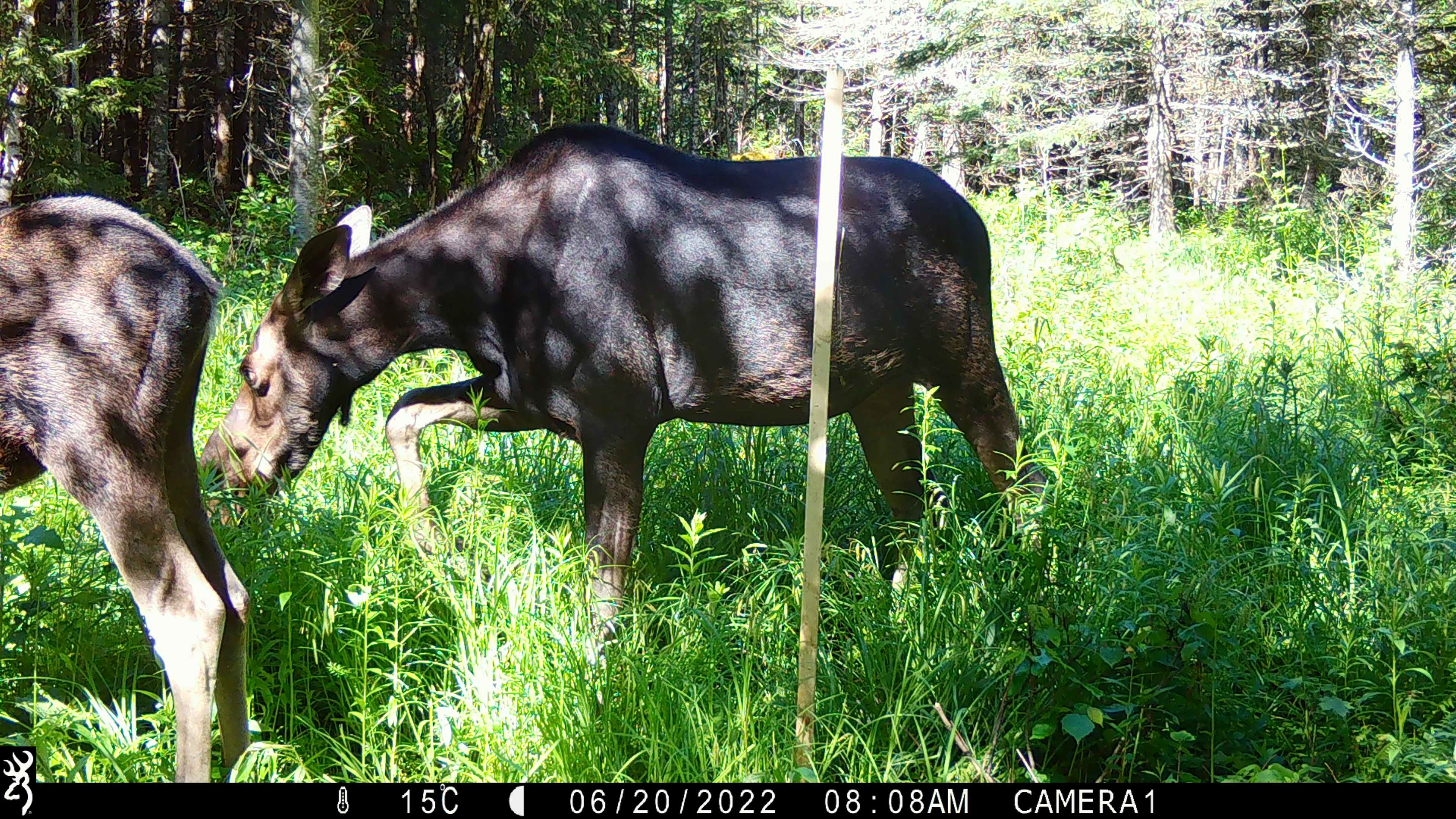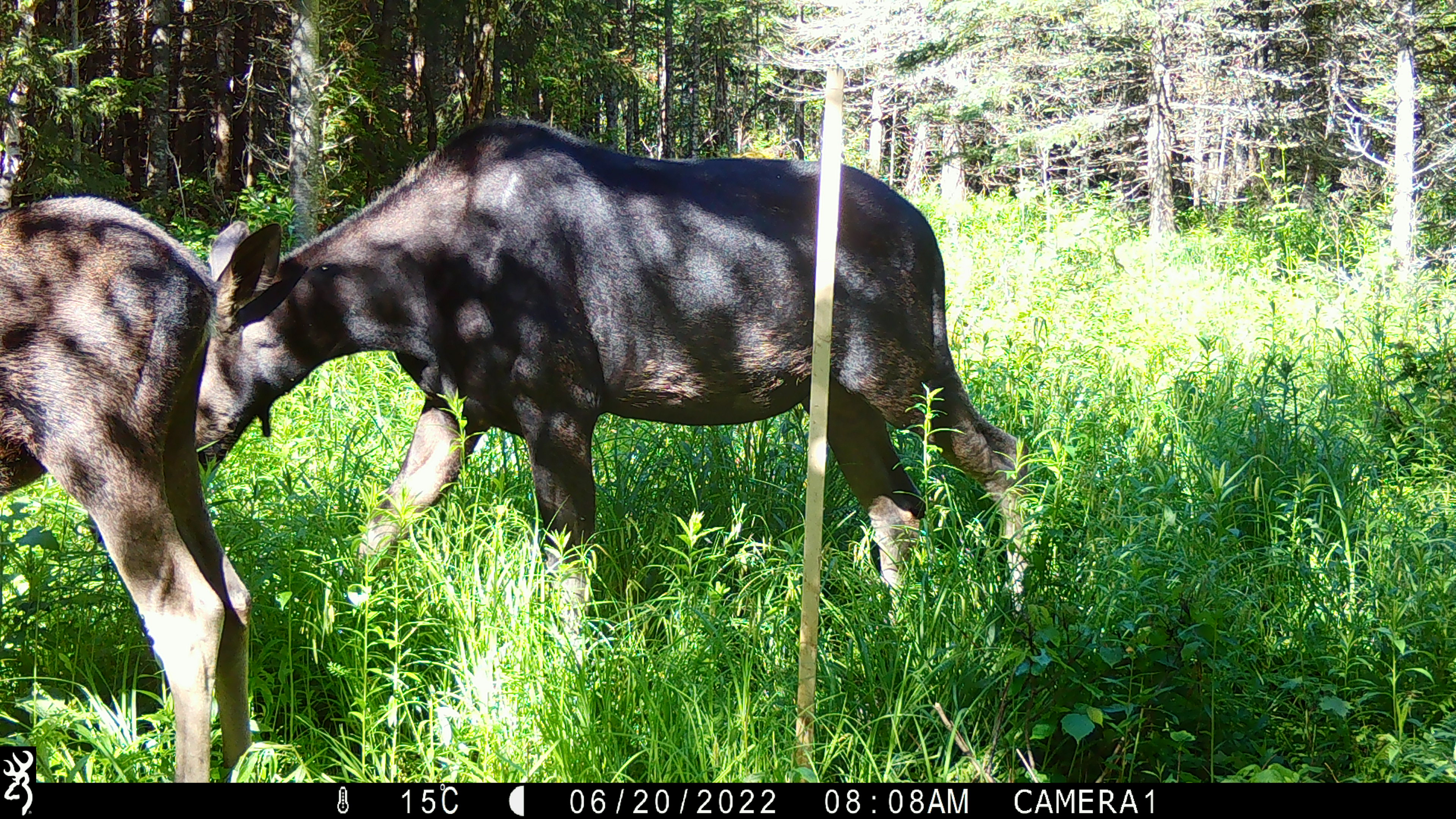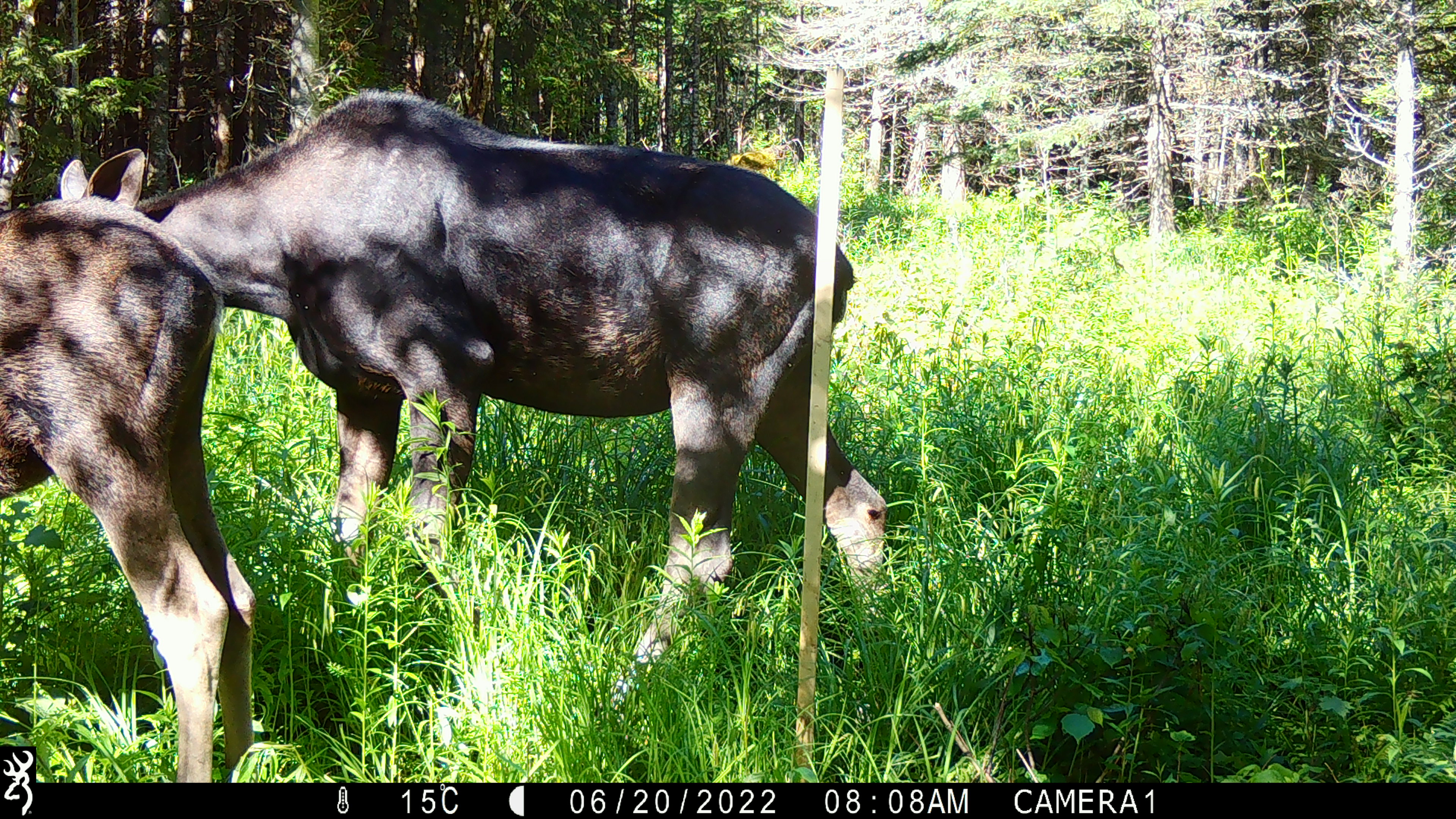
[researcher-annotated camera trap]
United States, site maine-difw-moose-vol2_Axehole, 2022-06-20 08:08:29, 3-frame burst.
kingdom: Animalia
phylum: Chordata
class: Mammalia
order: Artiodactyla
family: Cervidae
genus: Alces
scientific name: Alces alces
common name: moose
Moose (Alces alces).